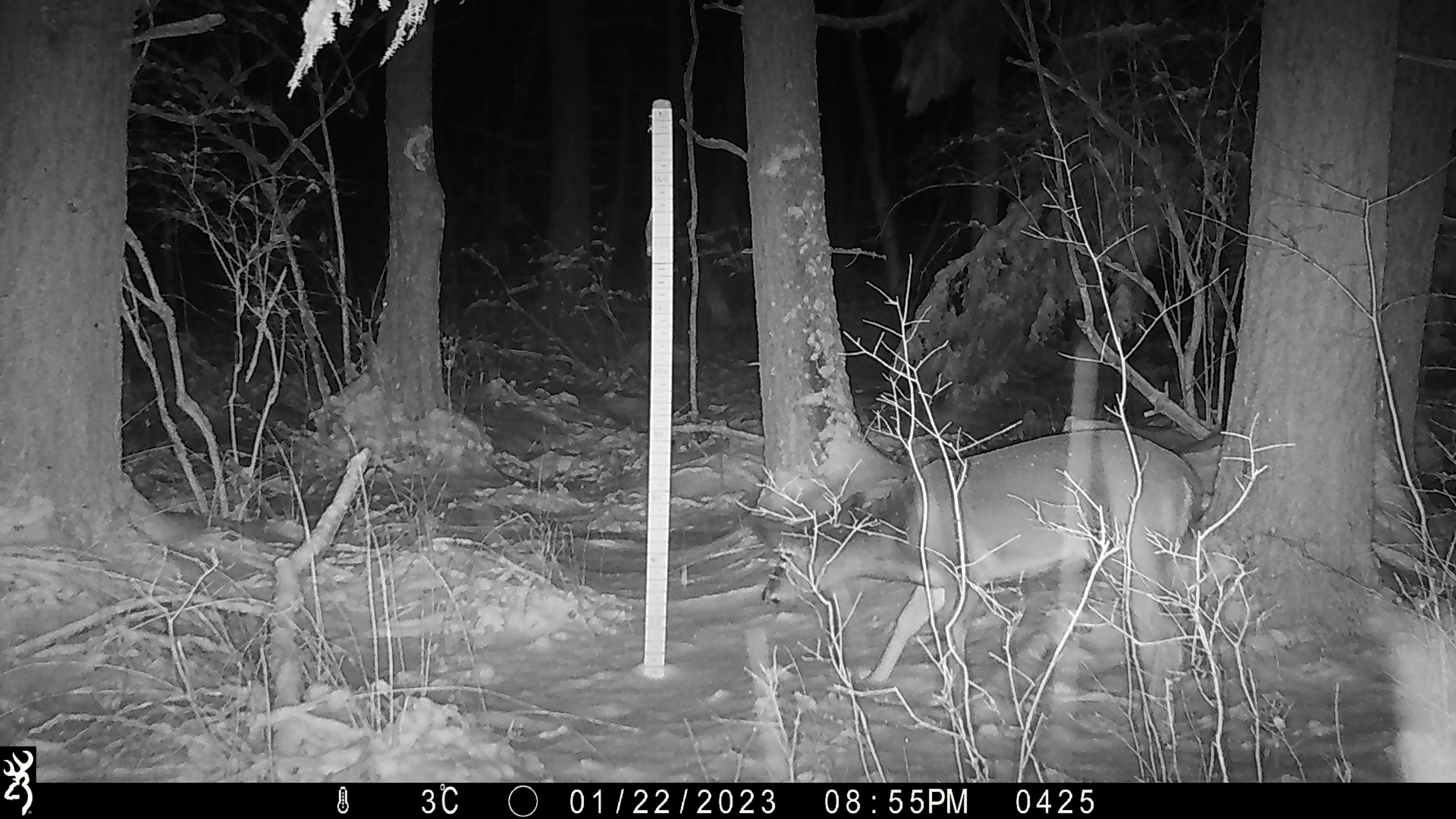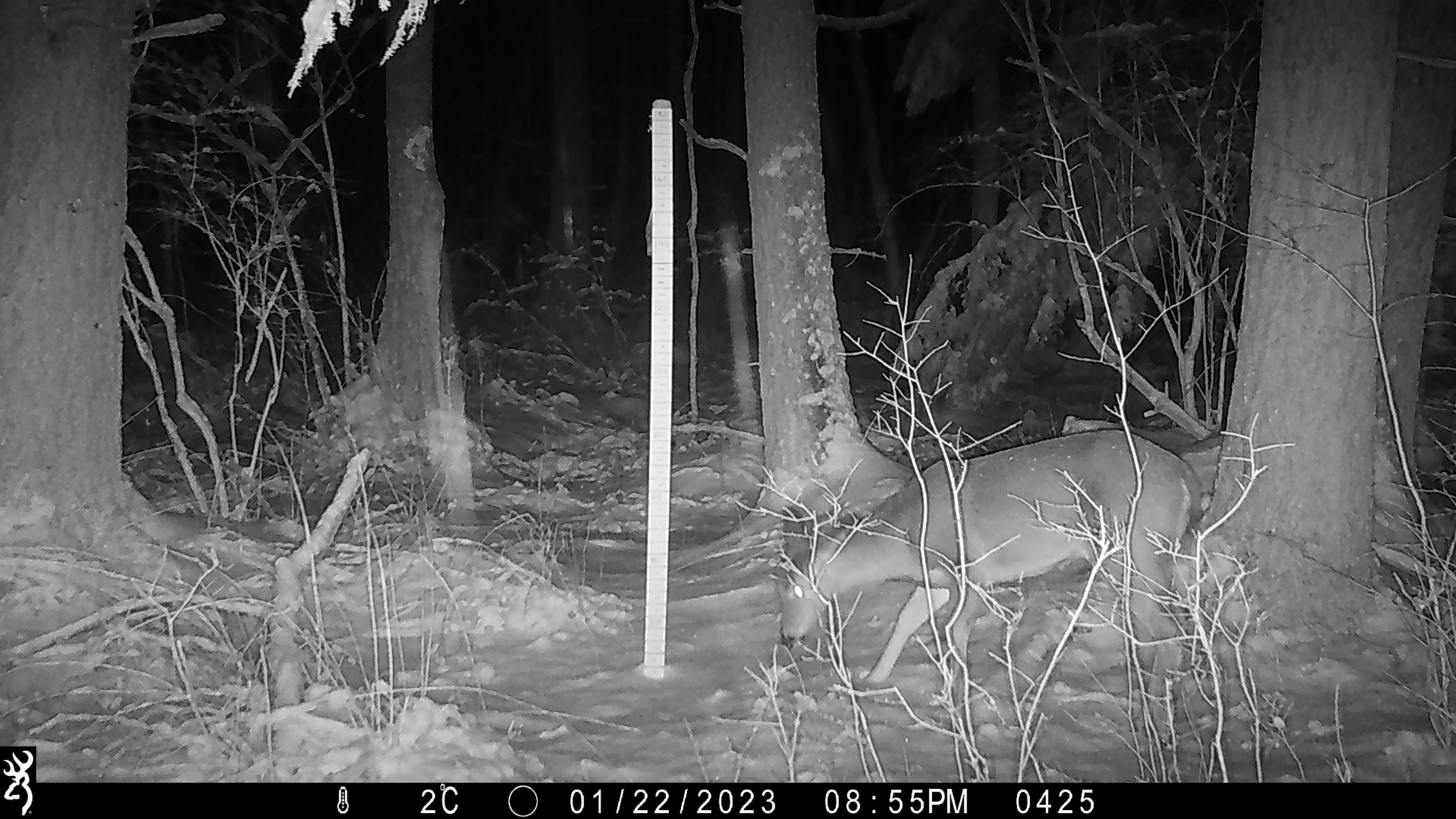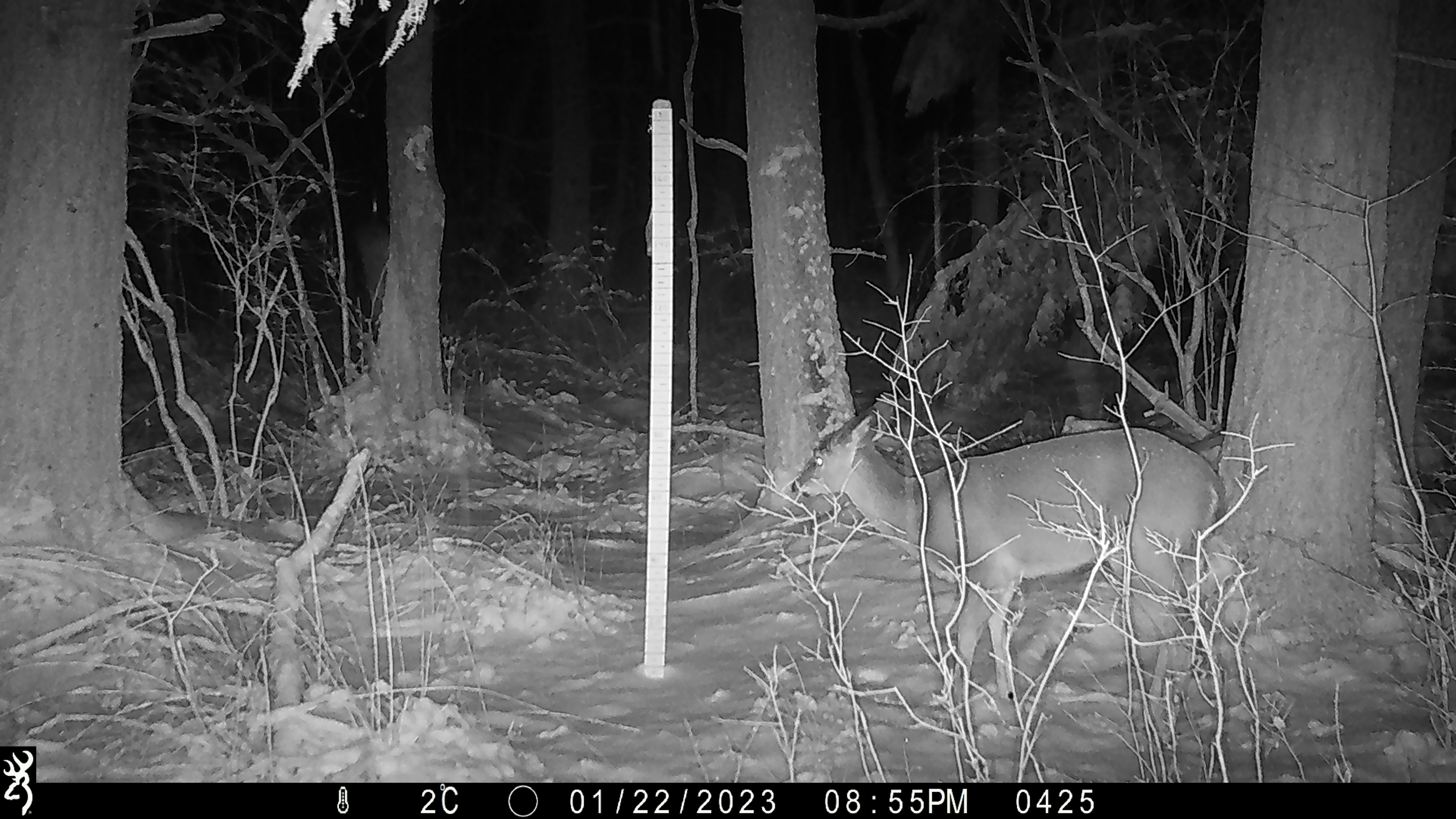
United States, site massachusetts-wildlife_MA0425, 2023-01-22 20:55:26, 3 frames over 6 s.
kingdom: Animalia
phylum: Chordata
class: Mammalia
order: Artiodactyla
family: Cervidae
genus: Odocoileus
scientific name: Odocoileus virginianus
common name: white-tailed deer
White-tailed deer (Odocoileus virginianus).